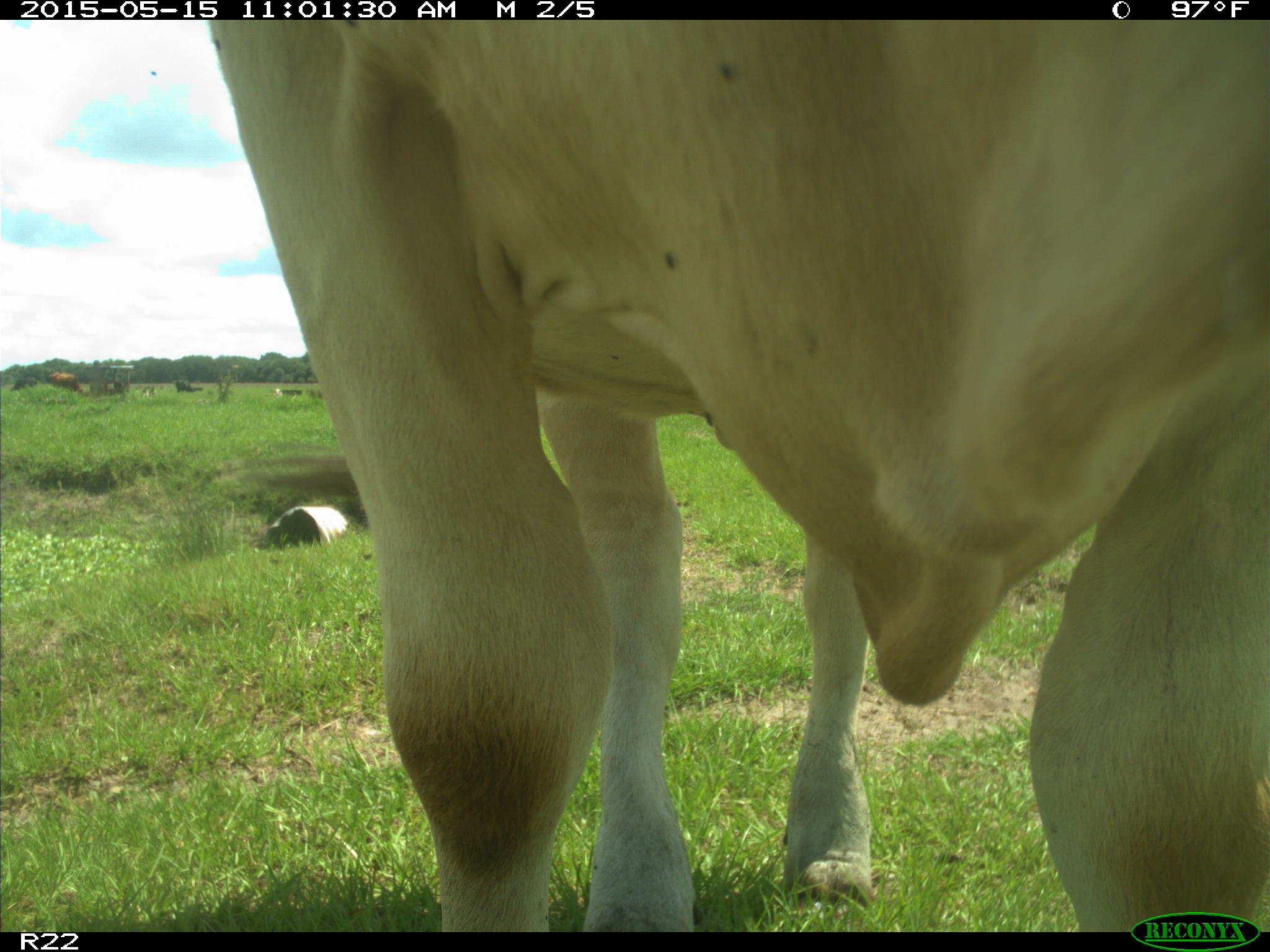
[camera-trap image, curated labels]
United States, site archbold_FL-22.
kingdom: Animalia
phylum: Chordata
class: Mammalia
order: Artiodactyla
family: Bovidae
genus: Bos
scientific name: Bos taurus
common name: domestic cow